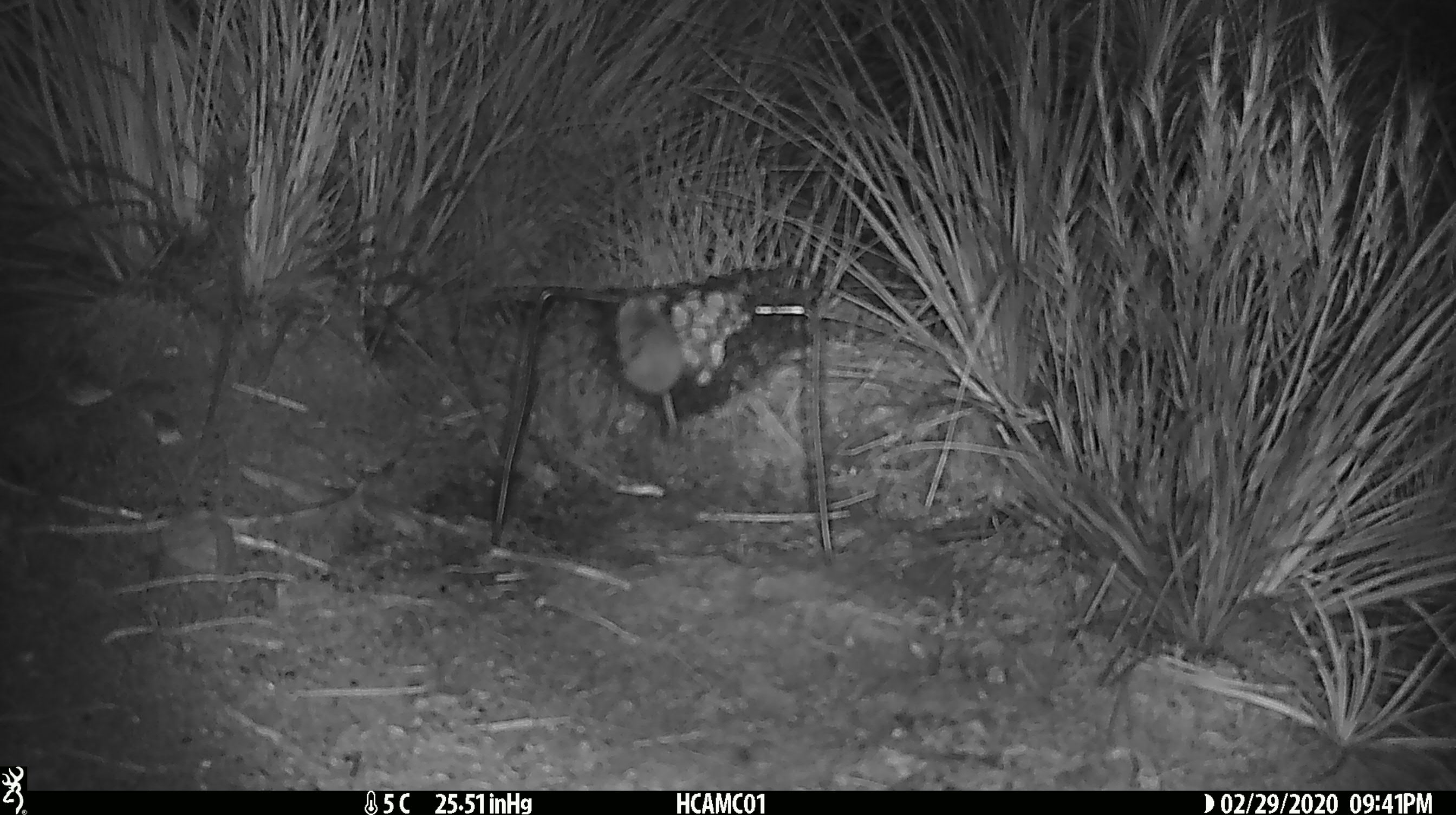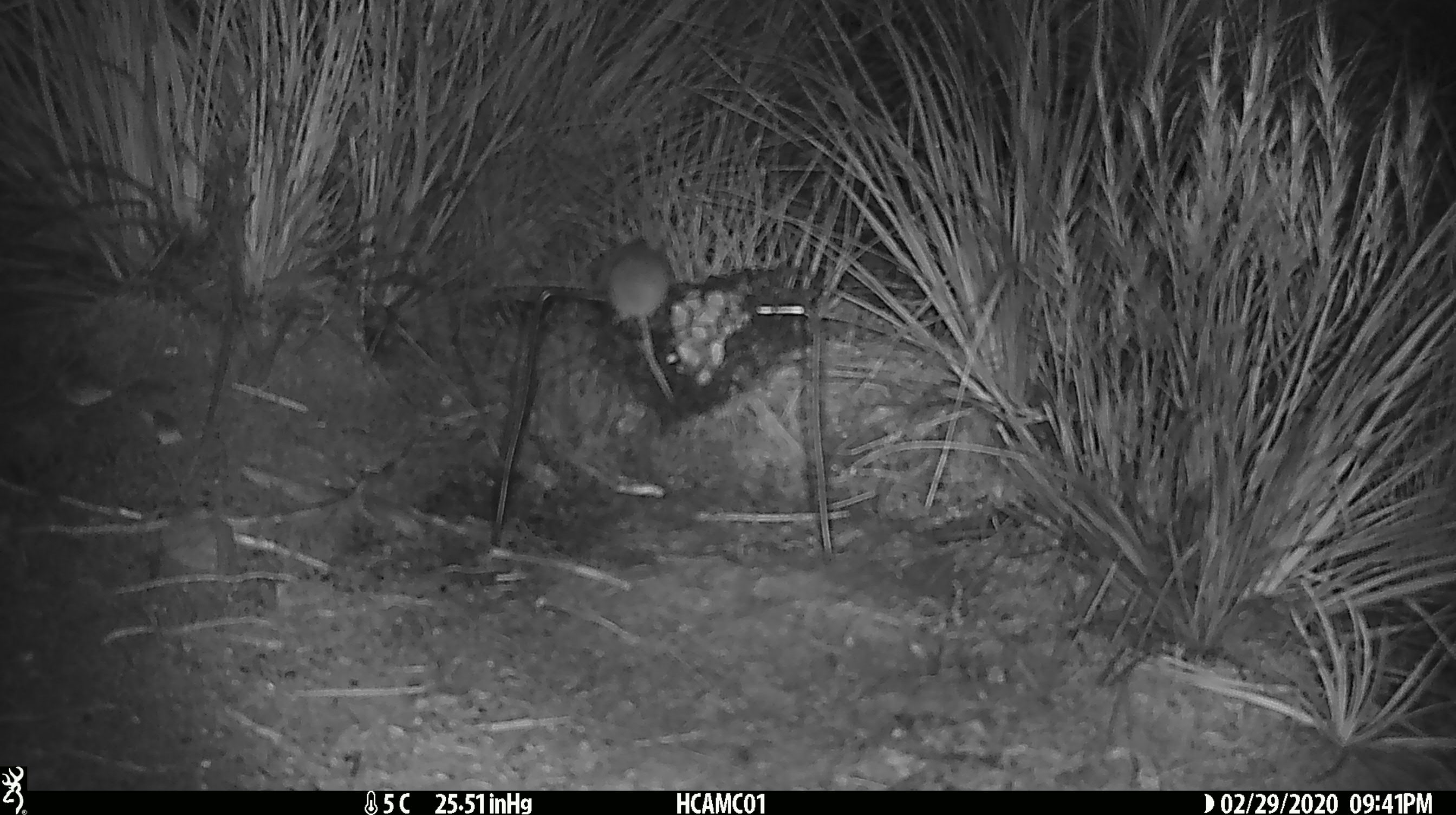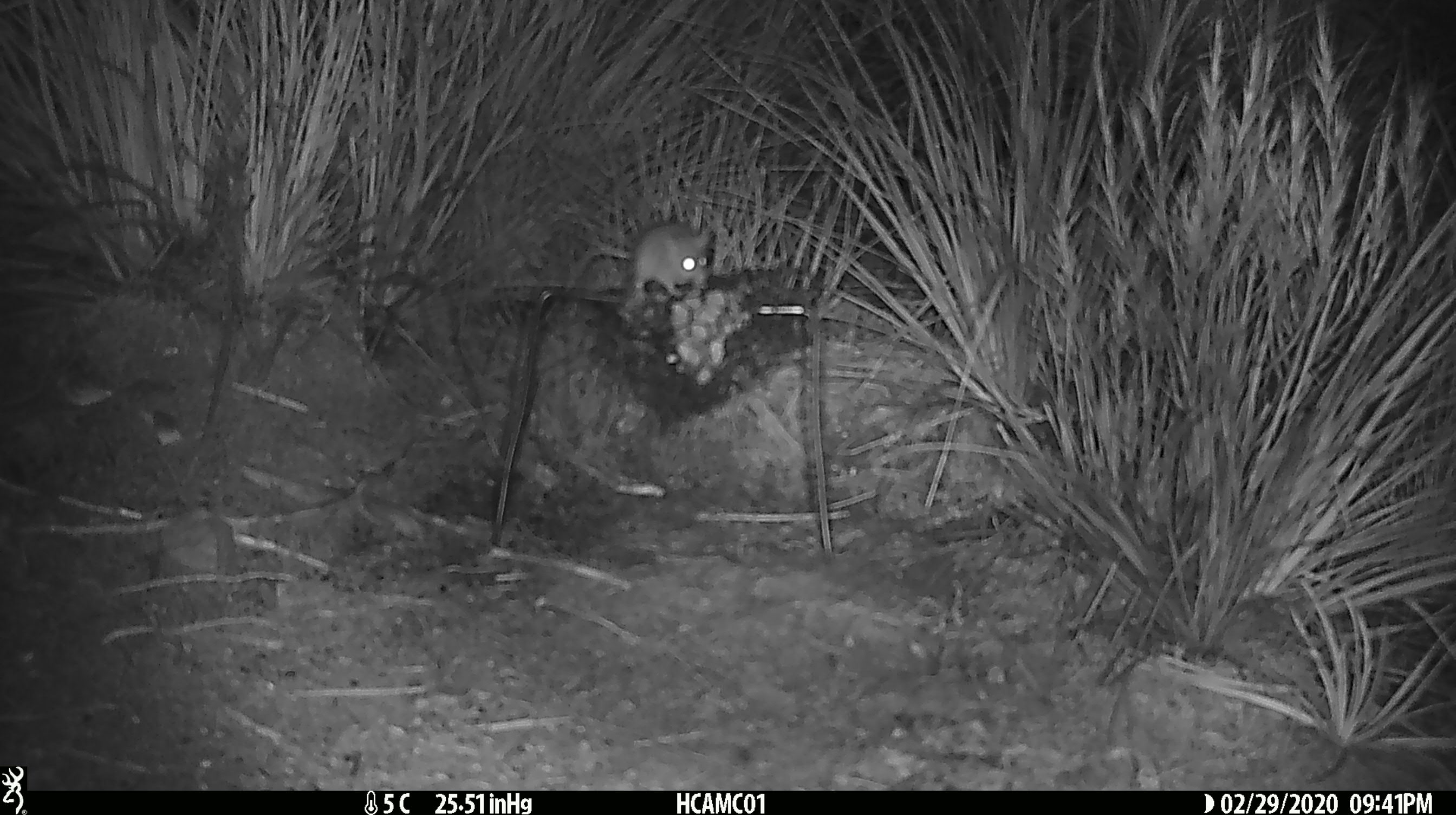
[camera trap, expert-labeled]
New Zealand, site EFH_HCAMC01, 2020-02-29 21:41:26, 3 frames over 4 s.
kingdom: Animalia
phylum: Chordata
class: Mammalia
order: Rodentia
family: Muridae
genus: Mus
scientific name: Mus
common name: mouse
Mouse (Mus).